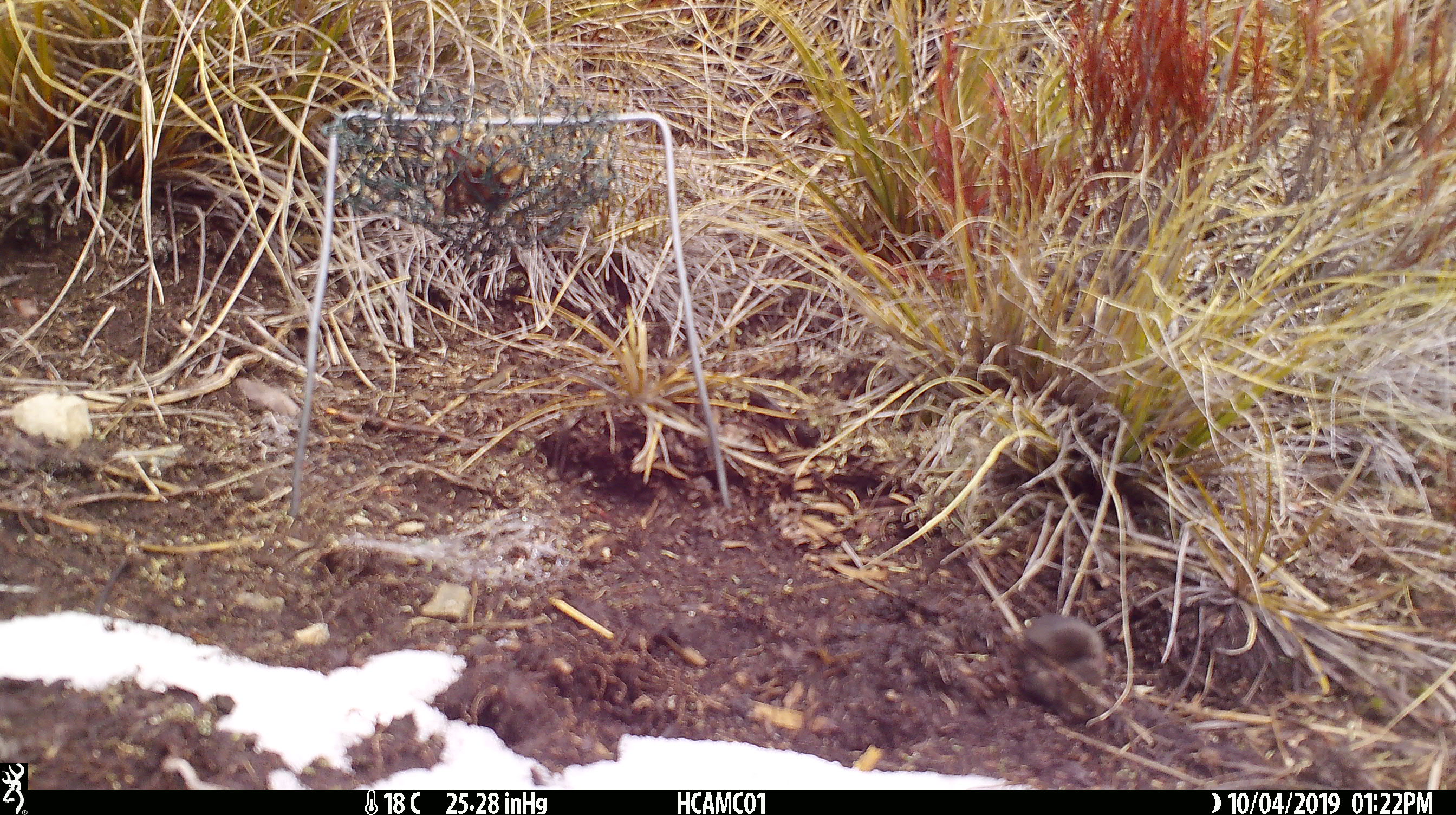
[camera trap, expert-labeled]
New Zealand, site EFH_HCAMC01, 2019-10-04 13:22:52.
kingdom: Animalia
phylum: Chordata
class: Mammalia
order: Rodentia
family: Muridae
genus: Mus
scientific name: Mus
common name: mouse